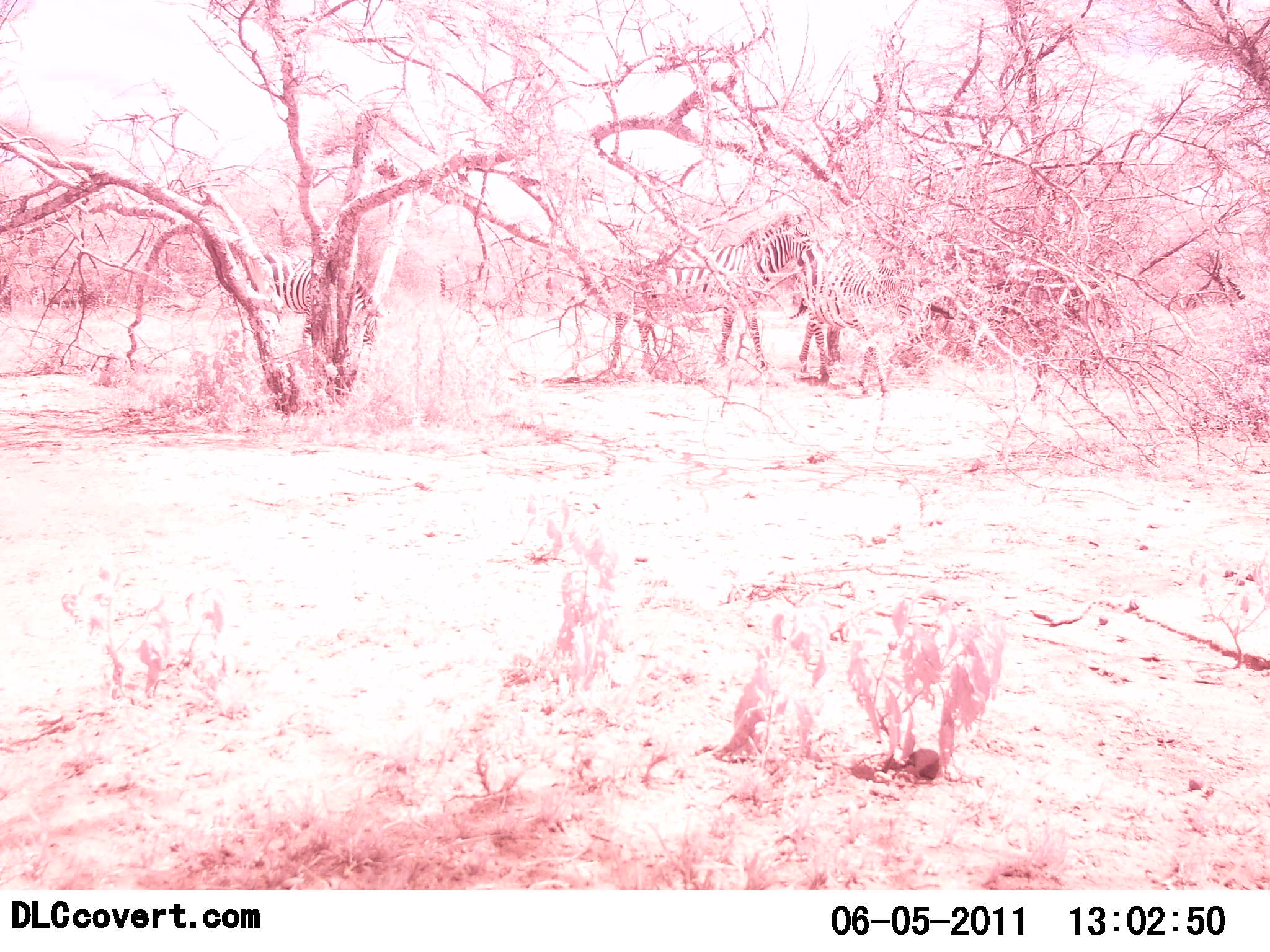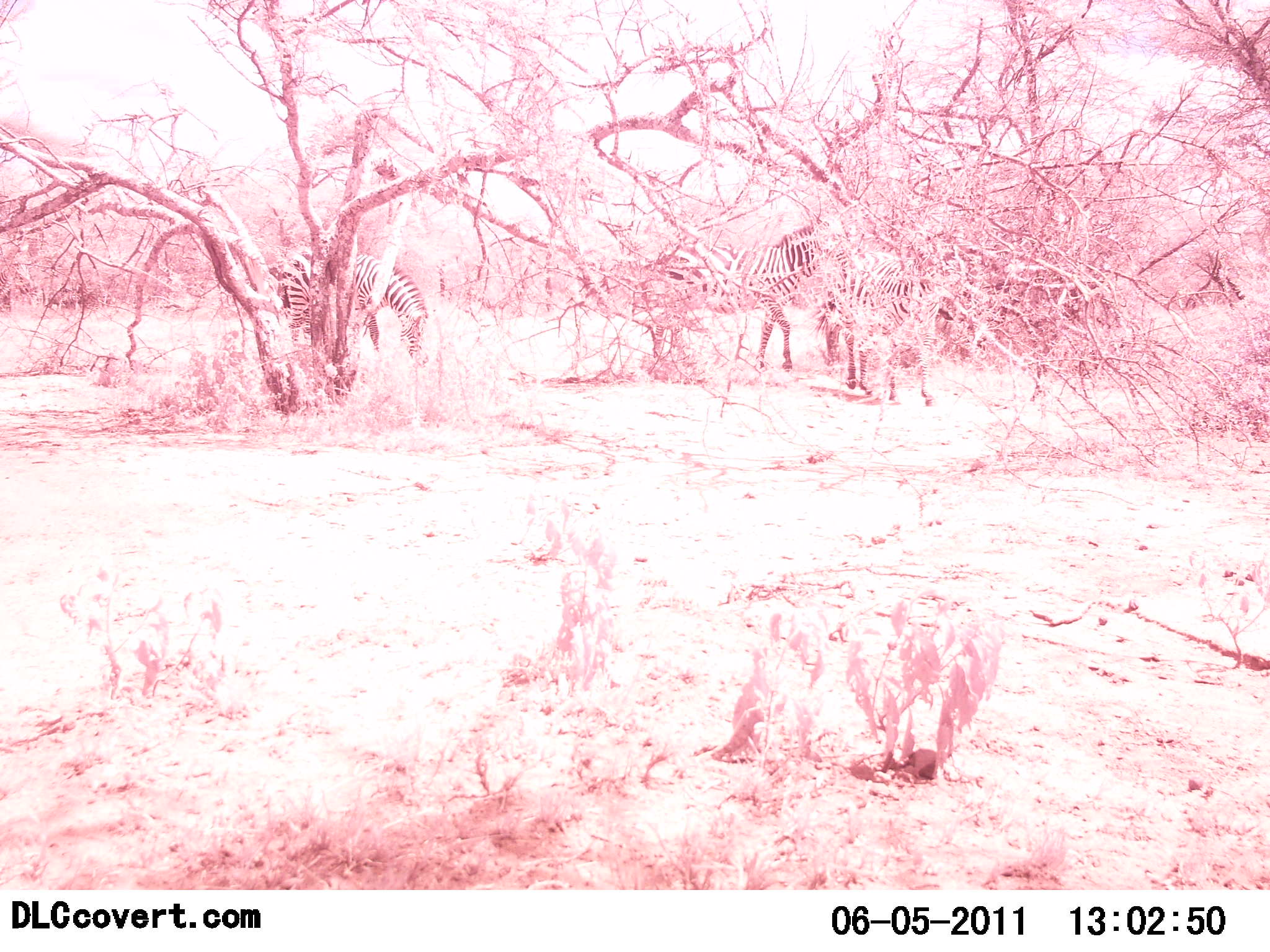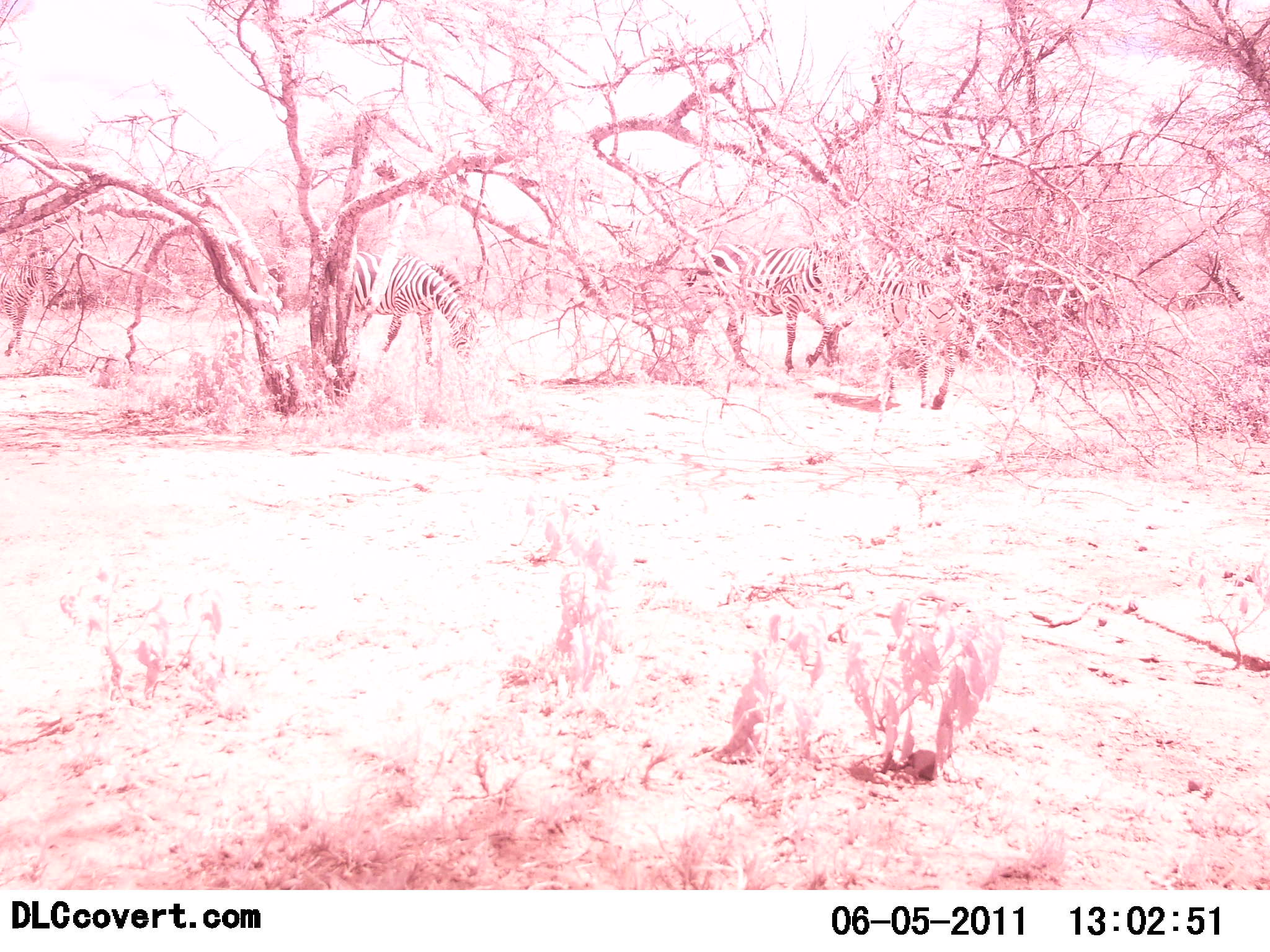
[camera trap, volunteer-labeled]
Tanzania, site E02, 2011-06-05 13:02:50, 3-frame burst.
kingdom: Animalia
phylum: Chordata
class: Mammalia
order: Perissodactyla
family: Equidae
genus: Equus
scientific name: Equus quagga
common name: plains zebra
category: zebra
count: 4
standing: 15%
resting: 0%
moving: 92%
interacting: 8%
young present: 0%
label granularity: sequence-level